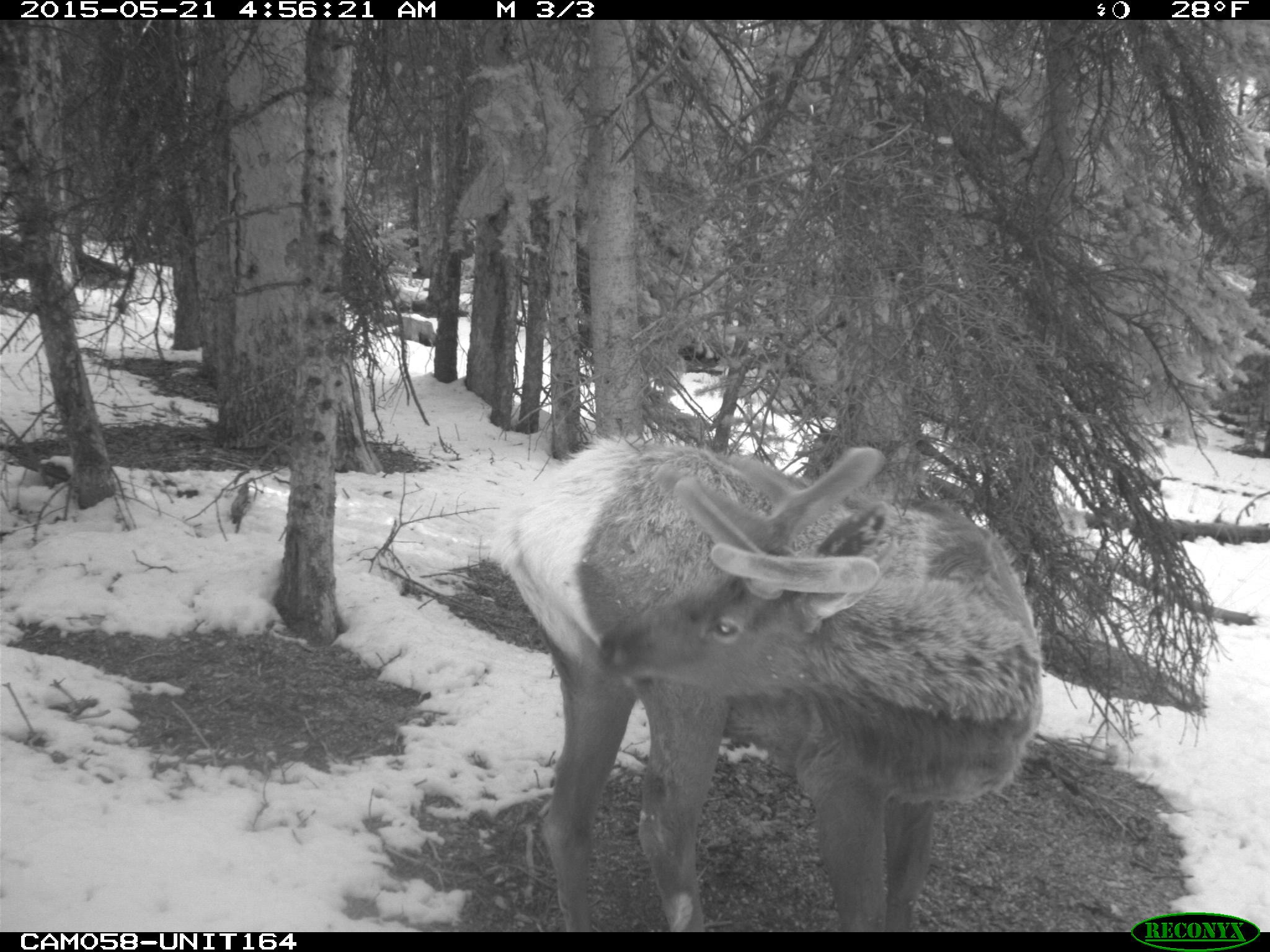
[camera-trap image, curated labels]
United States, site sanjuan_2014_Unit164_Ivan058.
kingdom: Animalia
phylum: Chordata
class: Mammalia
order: Artiodactyla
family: Cervidae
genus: Cervus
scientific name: Cervus elaphus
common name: red deer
Cervus elaphus (red deer).